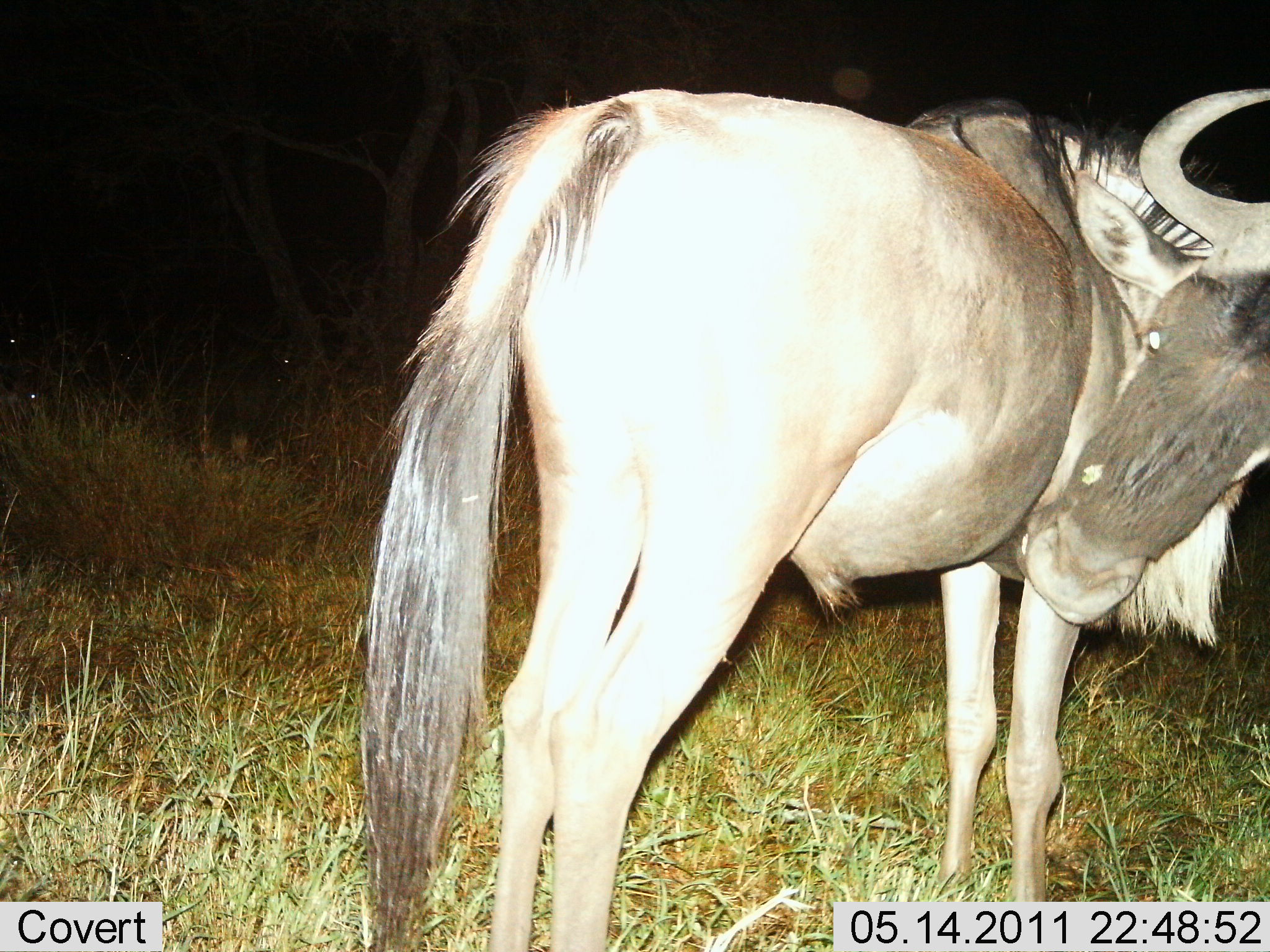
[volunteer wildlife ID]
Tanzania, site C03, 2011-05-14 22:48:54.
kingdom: Animalia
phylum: Chordata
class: Mammalia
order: Artiodactyla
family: Bovidae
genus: Connochaetes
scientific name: Connochaetes taurinus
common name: blue wildebeest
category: wildebeest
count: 1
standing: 91%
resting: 0%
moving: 0%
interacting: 9%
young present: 0%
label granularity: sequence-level